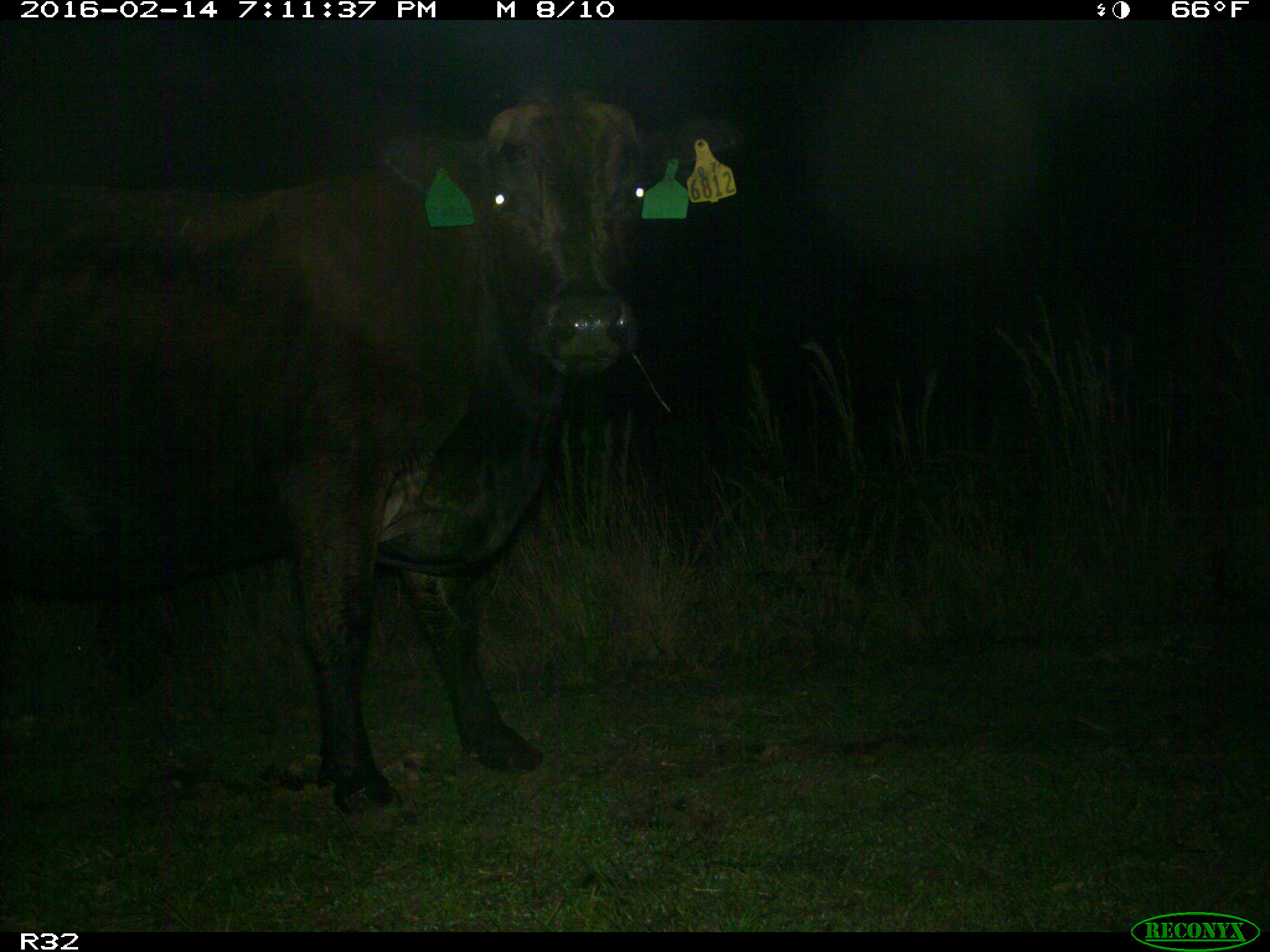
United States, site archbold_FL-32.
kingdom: Animalia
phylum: Chordata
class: Mammalia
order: Artiodactyla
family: Bovidae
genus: Bos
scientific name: Bos taurus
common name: domestic cow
Bos taurus (domestic cow).